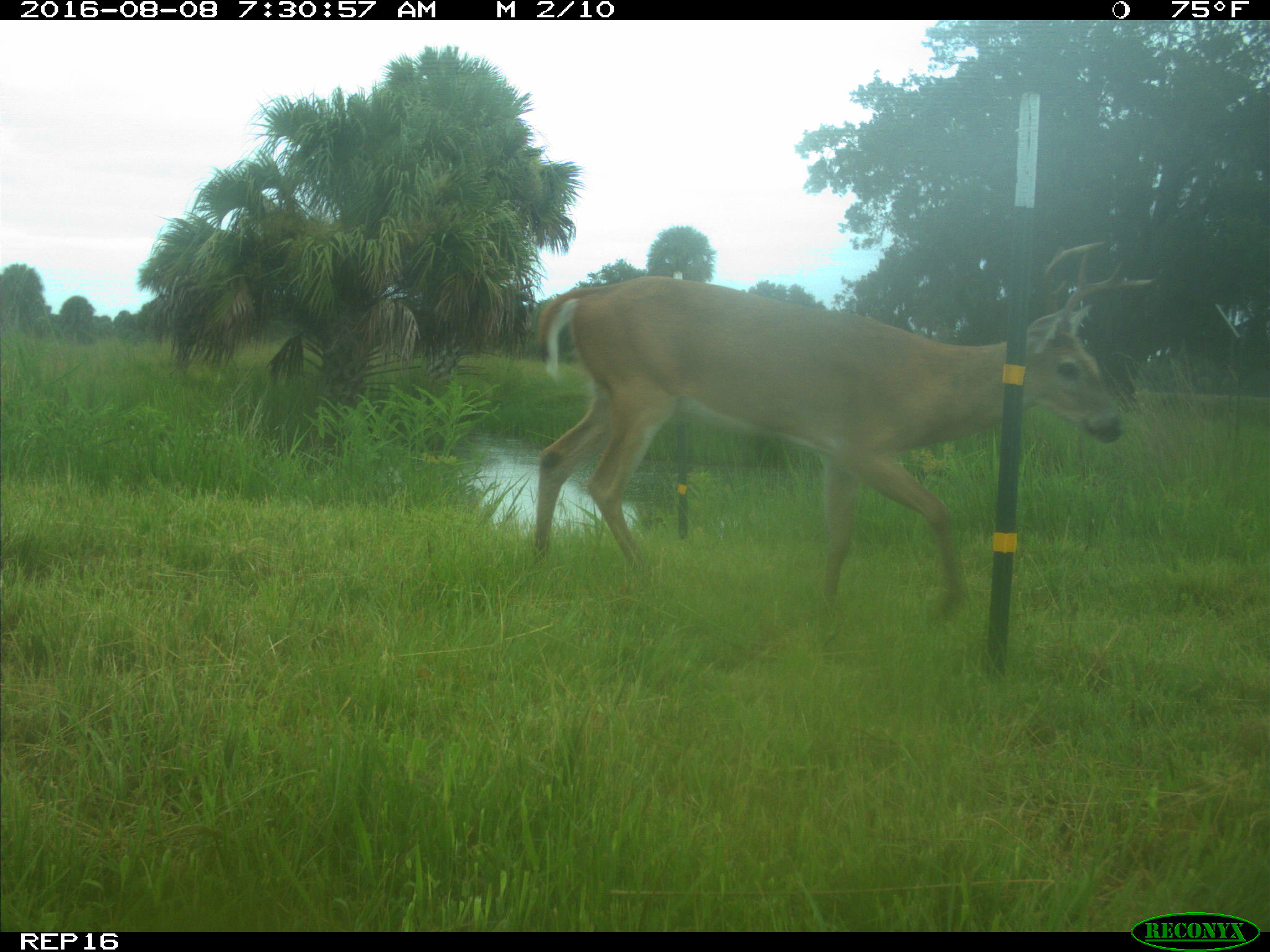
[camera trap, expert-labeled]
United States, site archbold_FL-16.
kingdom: Animalia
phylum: Chordata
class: Mammalia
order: Artiodactyla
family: Cervidae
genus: Odocoileus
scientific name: Odocoileus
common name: deer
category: unidentified deer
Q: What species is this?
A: Unidentified deer (deer) (Odocoileus).